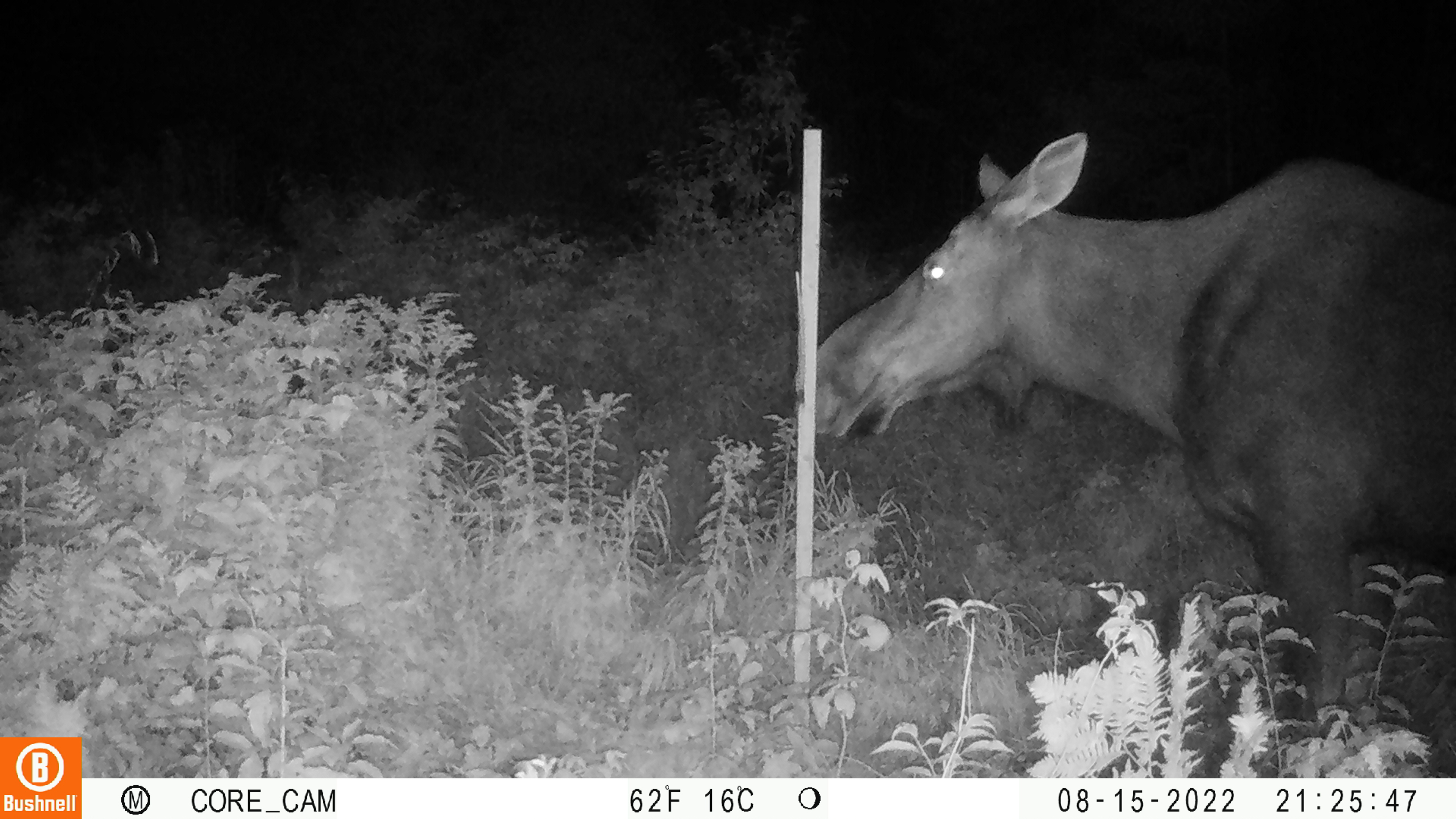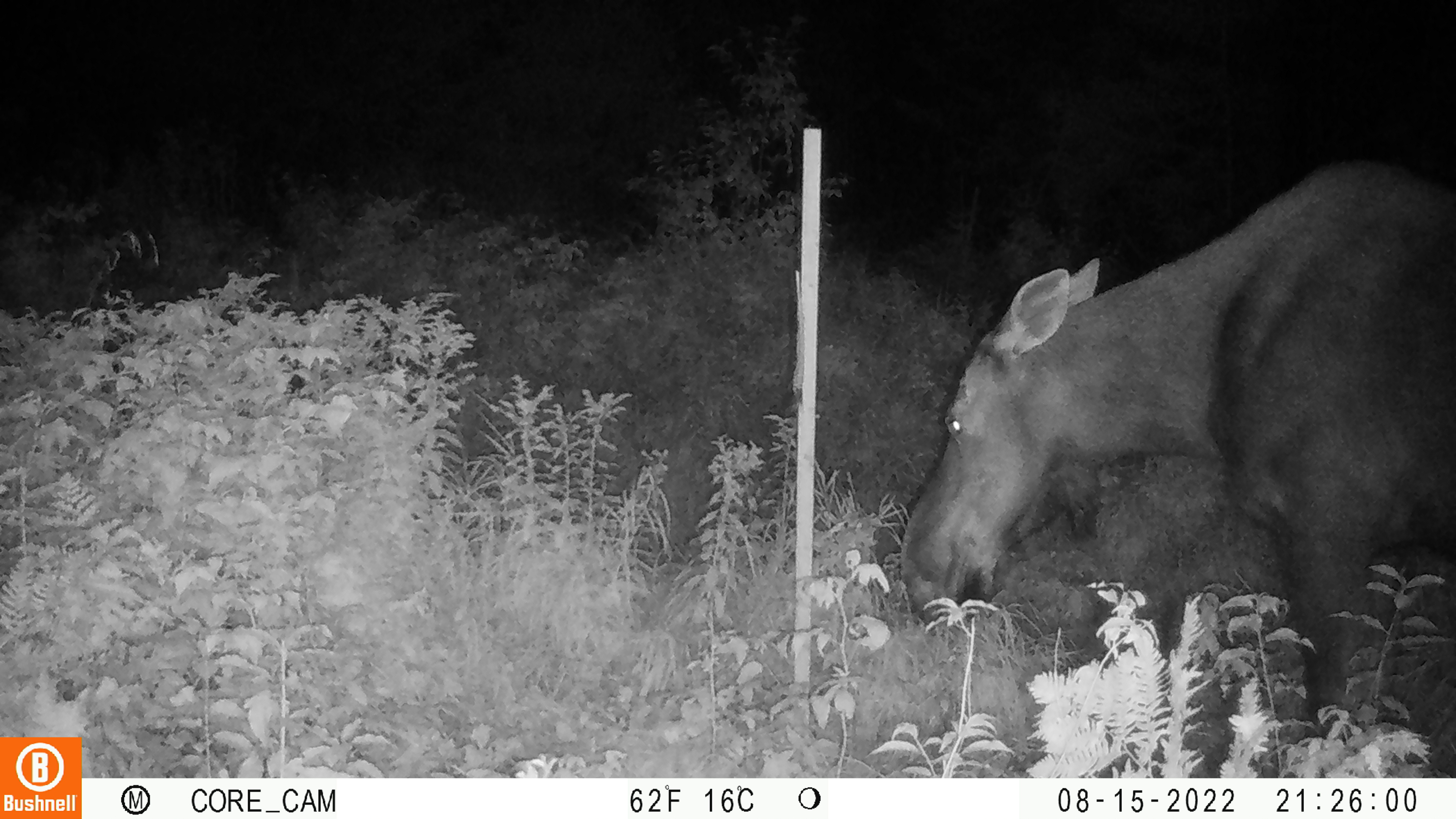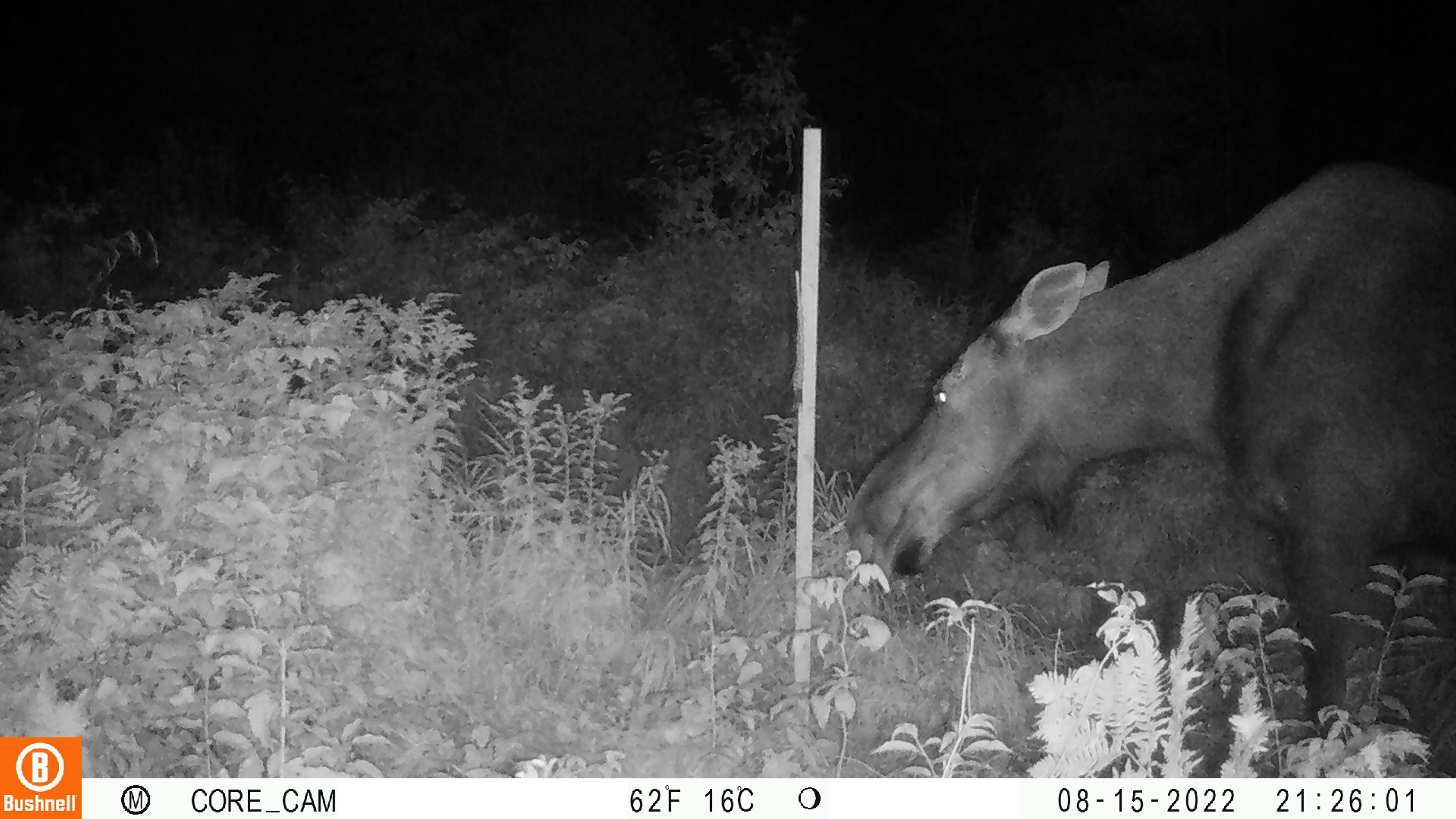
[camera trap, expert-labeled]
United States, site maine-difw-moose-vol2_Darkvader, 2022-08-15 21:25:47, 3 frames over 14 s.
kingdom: Animalia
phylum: Chordata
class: Mammalia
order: Artiodactyla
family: Cervidae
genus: Alces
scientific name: Alces alces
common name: moose